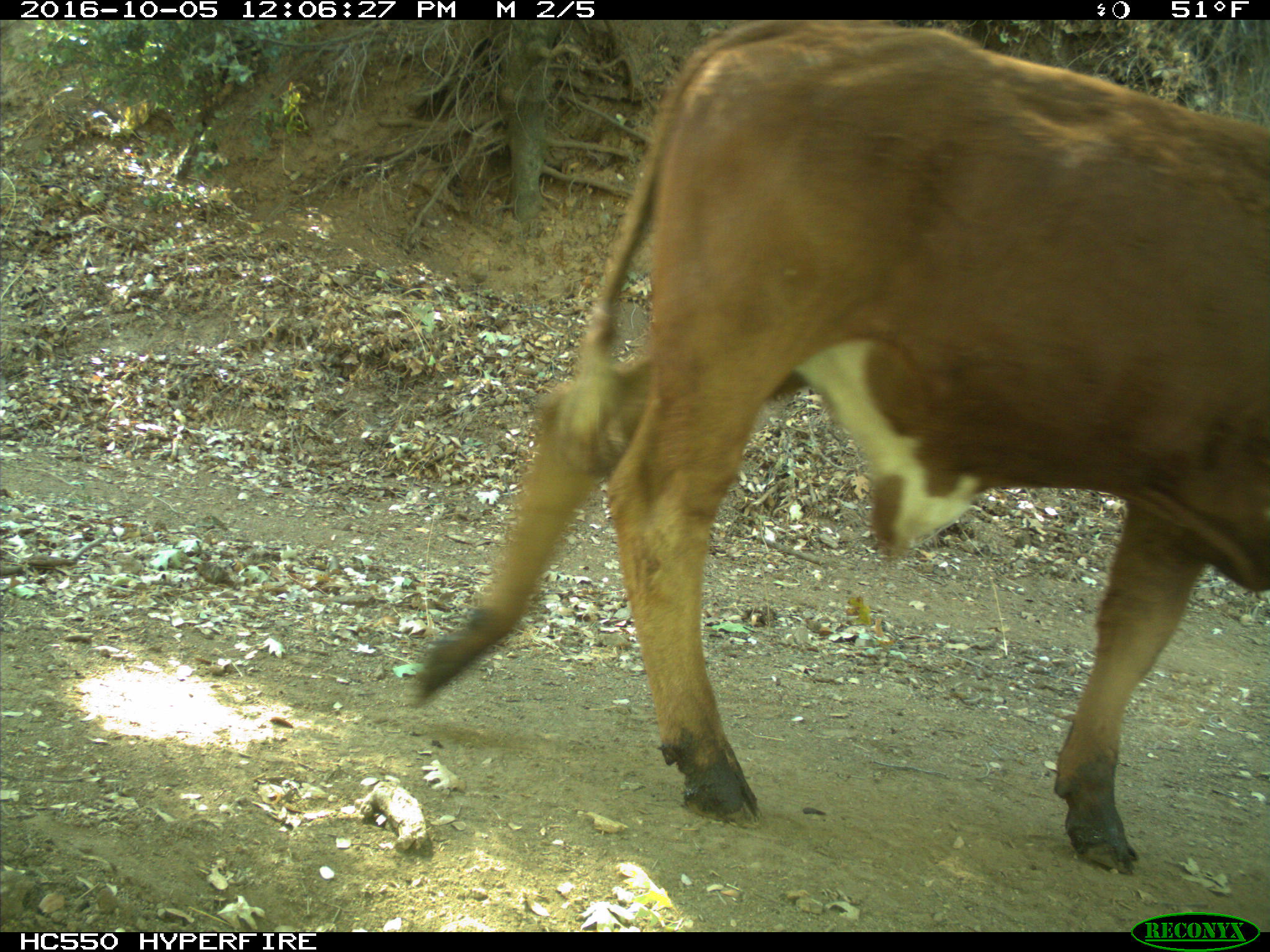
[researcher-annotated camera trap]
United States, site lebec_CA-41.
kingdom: Animalia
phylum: Chordata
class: Mammalia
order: Artiodactyla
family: Bovidae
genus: Bos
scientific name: Bos taurus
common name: domestic cow